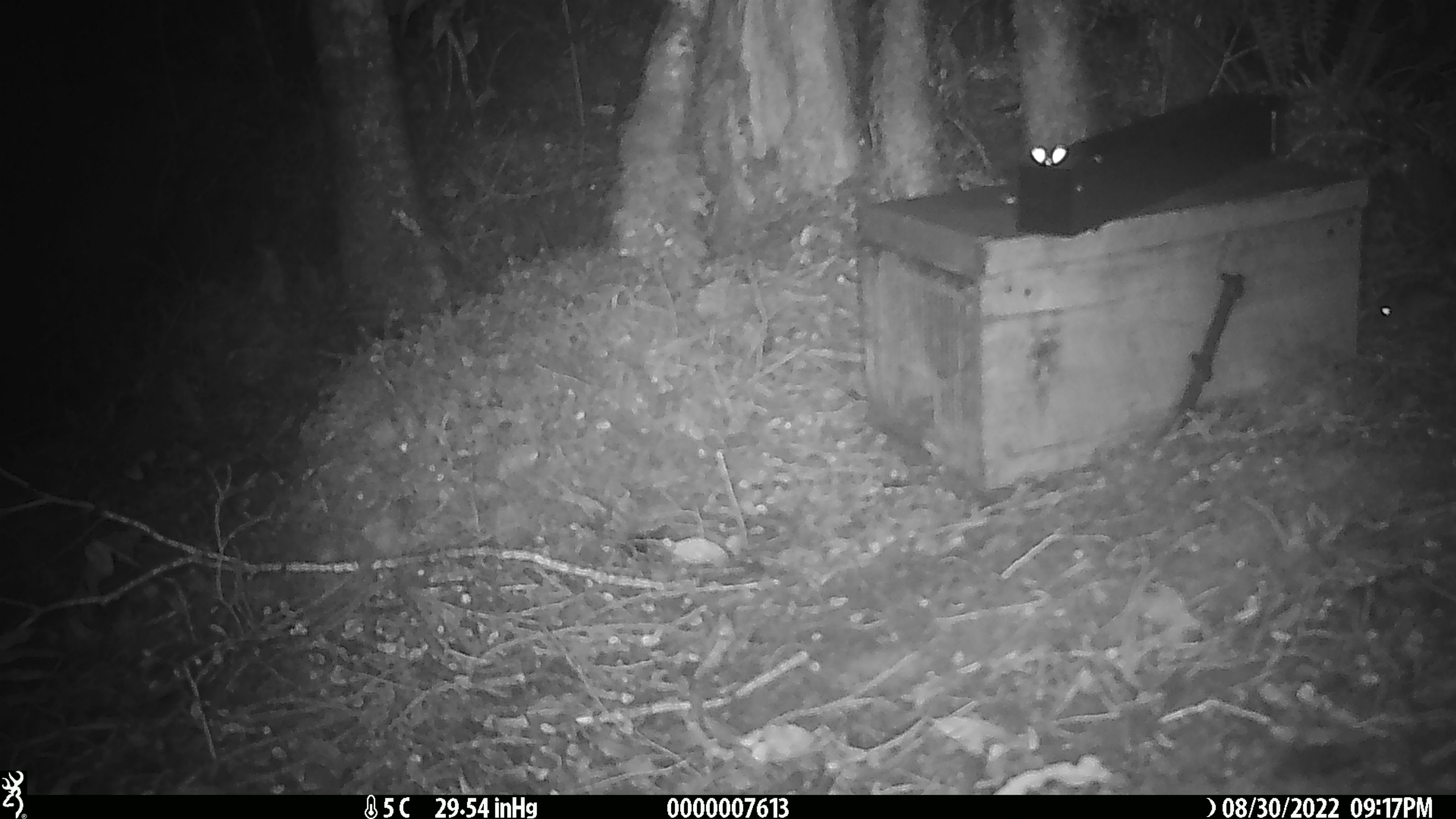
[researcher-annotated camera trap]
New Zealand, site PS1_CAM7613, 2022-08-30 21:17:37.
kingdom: Animalia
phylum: Chordata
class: Mammalia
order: Rodentia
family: Muridae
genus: Mus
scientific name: Mus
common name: mouse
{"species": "mouse (Mus)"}